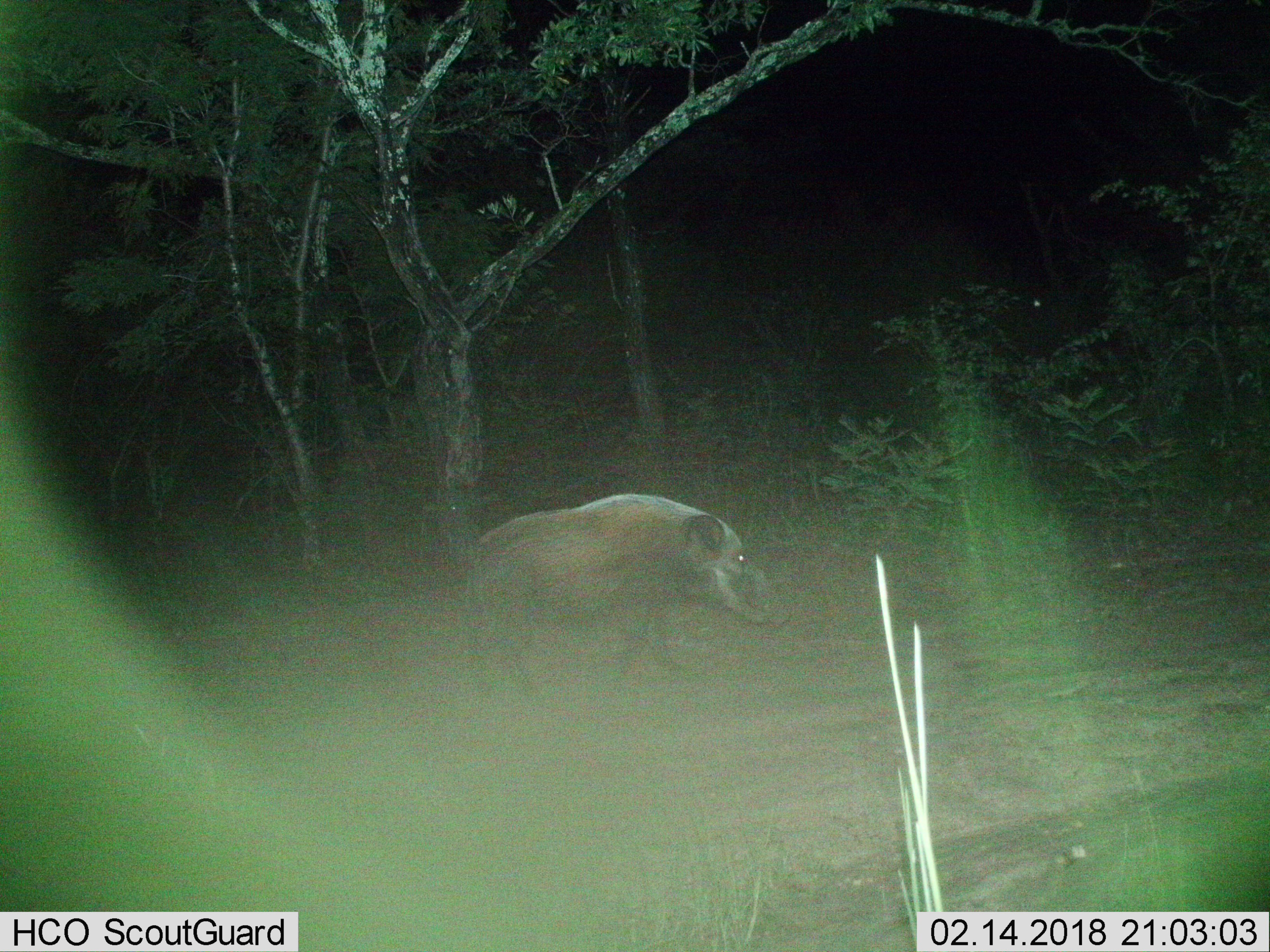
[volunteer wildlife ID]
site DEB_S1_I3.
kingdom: Animalia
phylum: Chordata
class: Mammalia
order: Artiodactyla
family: Suidae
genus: Potamochoerus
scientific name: Potamochoerus larvatus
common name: bushpig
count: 1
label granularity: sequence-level